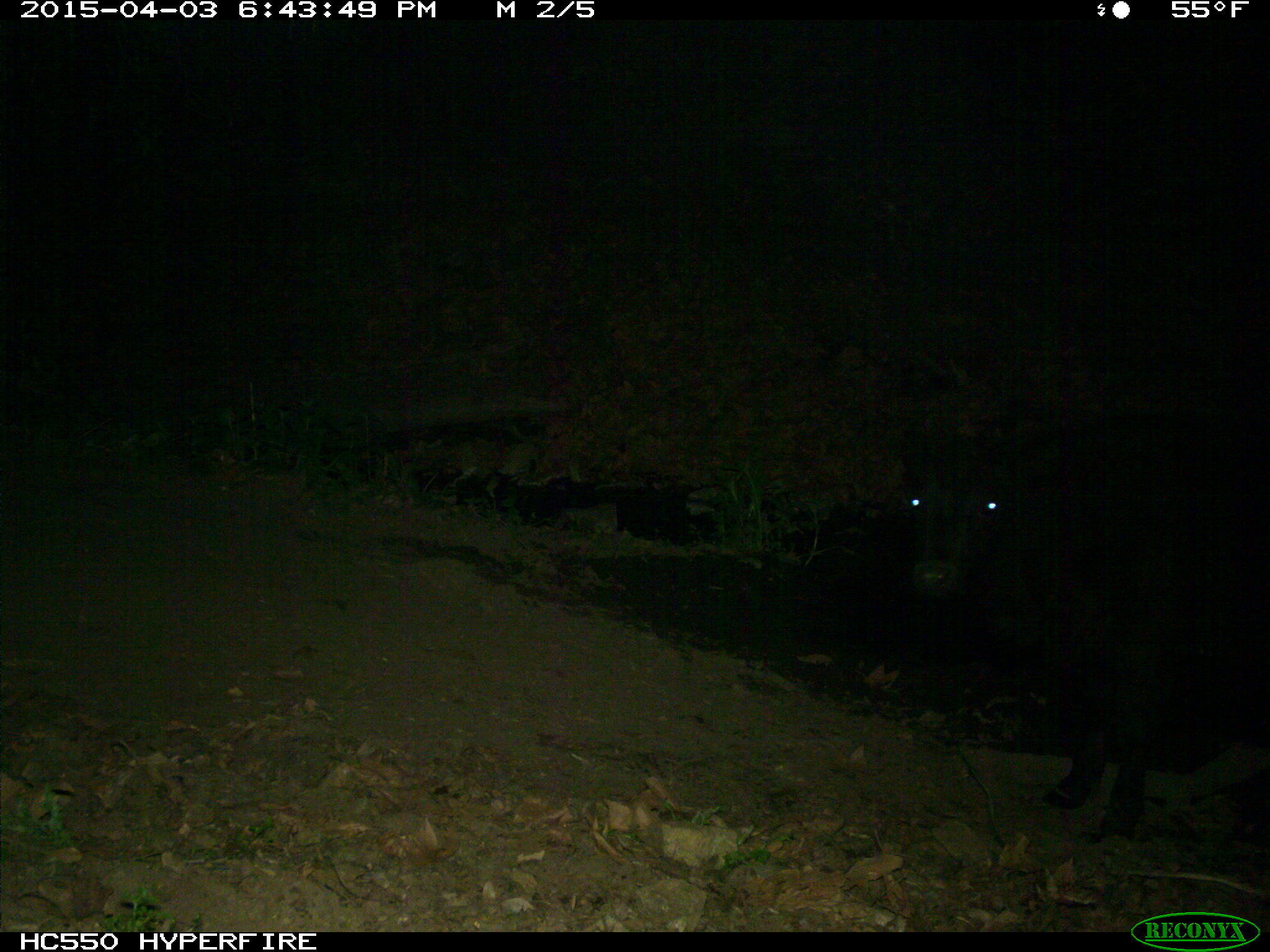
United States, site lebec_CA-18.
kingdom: Animalia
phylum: Chordata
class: Mammalia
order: Artiodactyla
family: Bovidae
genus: Bos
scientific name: Bos taurus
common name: domestic cow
Bos taurus (domestic cow).